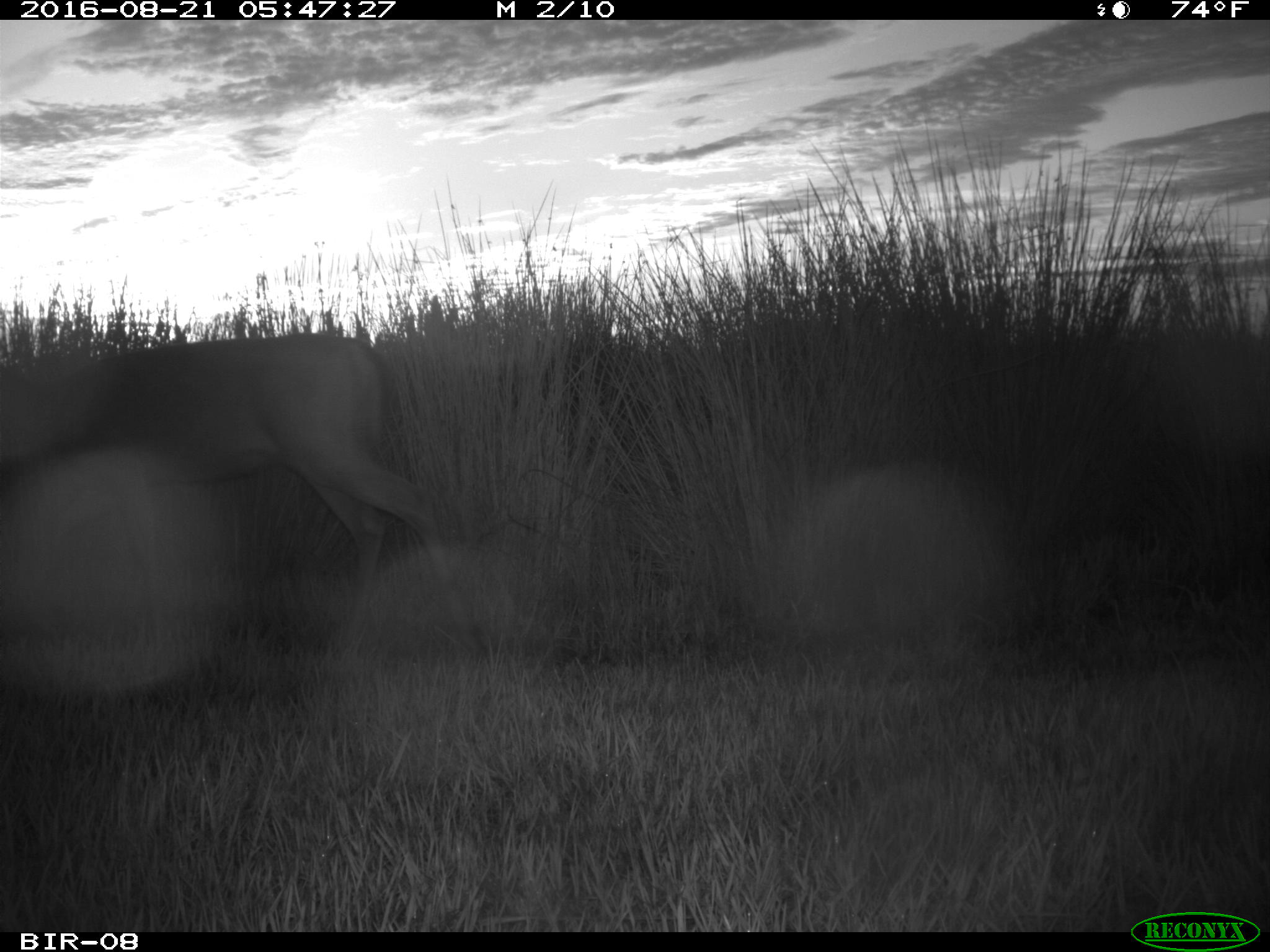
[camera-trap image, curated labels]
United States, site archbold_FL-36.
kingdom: Animalia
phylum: Chordata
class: Mammalia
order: Artiodactyla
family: Cervidae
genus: Odocoileus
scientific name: Odocoileus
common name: deer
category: unidentified deer